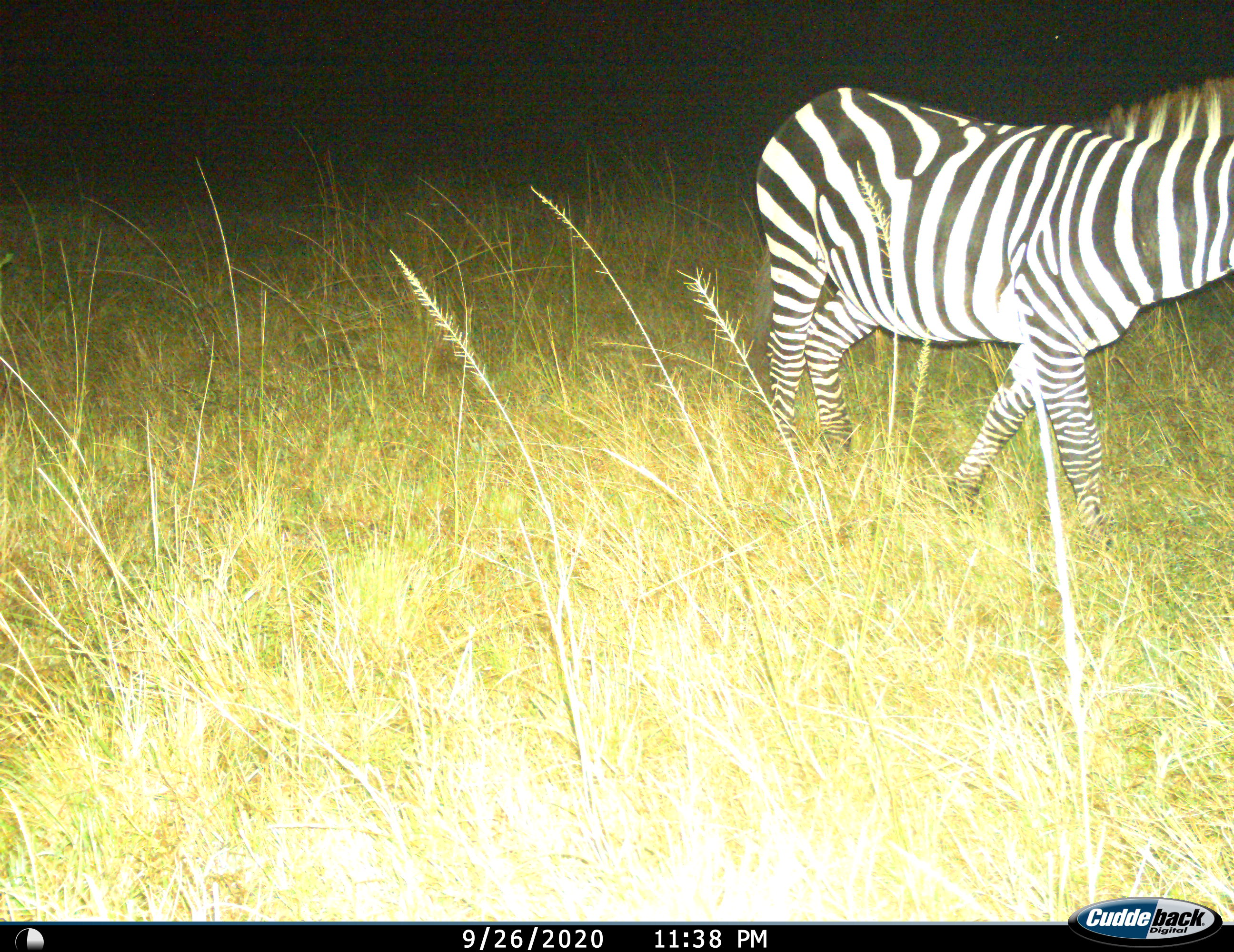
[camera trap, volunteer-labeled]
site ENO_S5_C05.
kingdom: Animalia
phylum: Chordata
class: Mammalia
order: Perissodactyla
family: Equidae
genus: Equus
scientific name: Equus quagga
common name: plains zebra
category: zebraplains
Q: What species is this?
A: Zebraplains (plains zebra) (Equus quagga).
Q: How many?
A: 1.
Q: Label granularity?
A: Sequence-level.